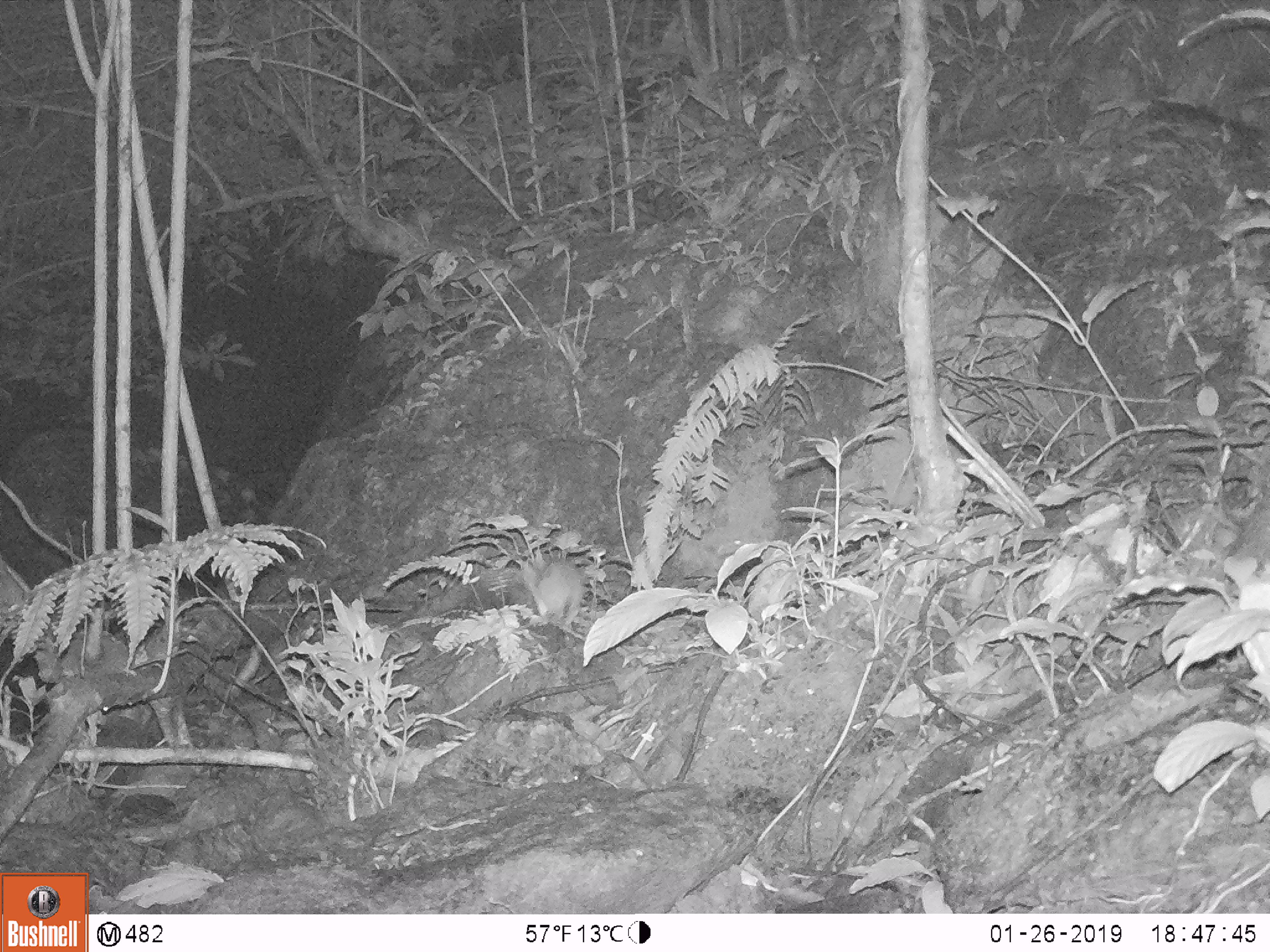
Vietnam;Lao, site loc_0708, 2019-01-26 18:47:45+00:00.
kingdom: Animalia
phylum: Chordata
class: Mammalia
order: Rodentia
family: Muridae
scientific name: Muridae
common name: old-world mice and rats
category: unidentified murid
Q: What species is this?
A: Unidentified murid (old-world mice and rats) (Muridae).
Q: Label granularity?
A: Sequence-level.